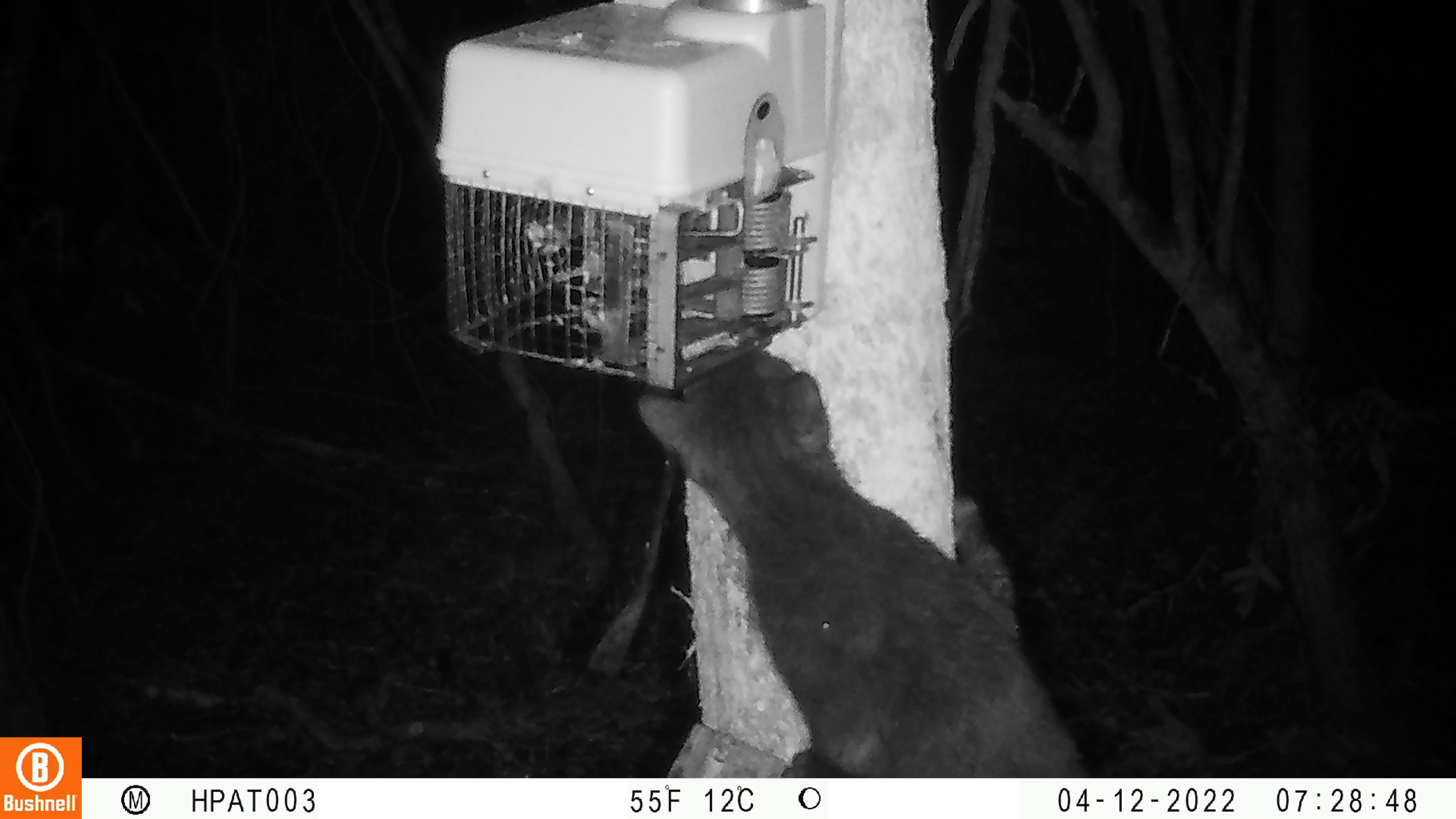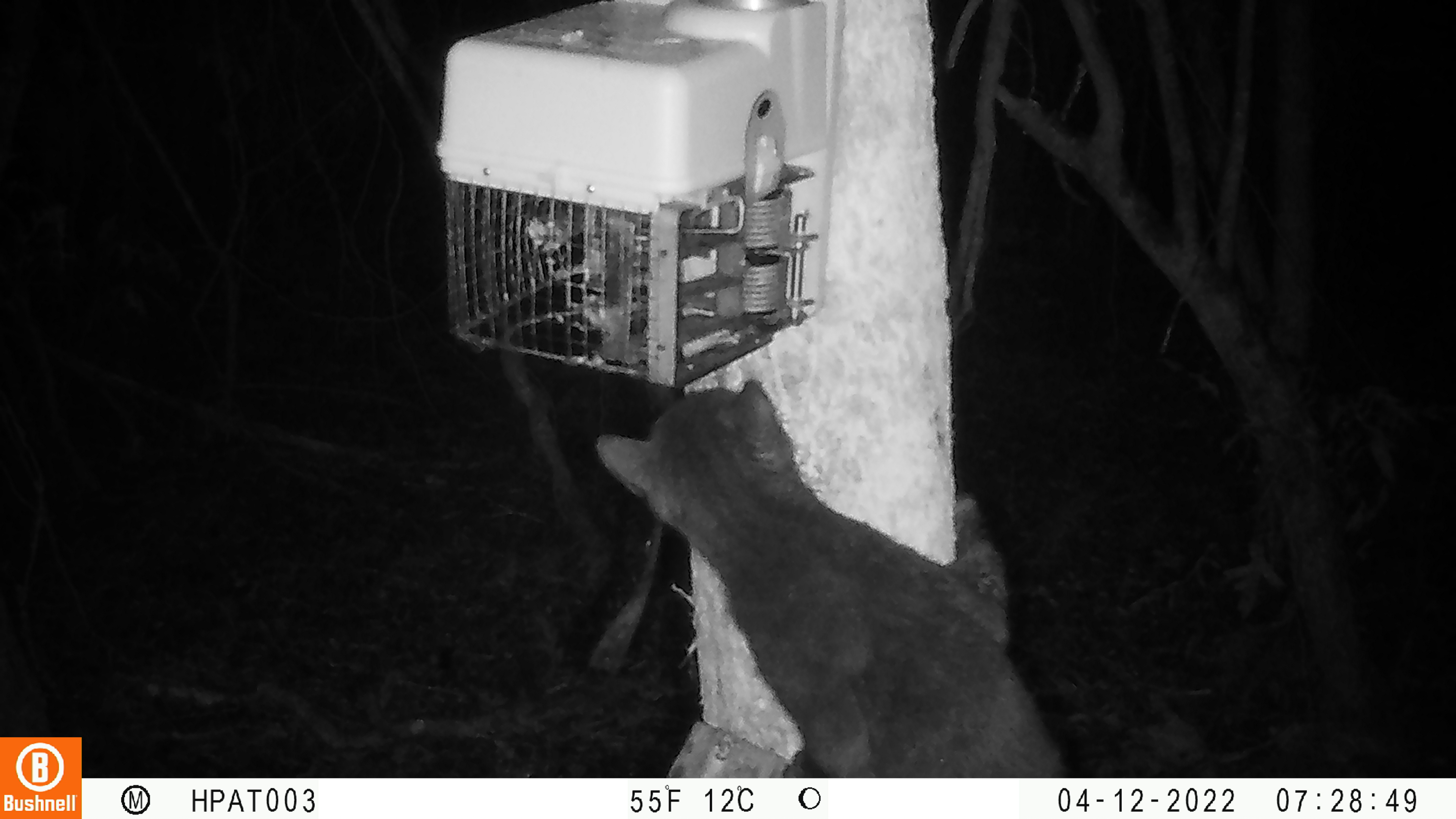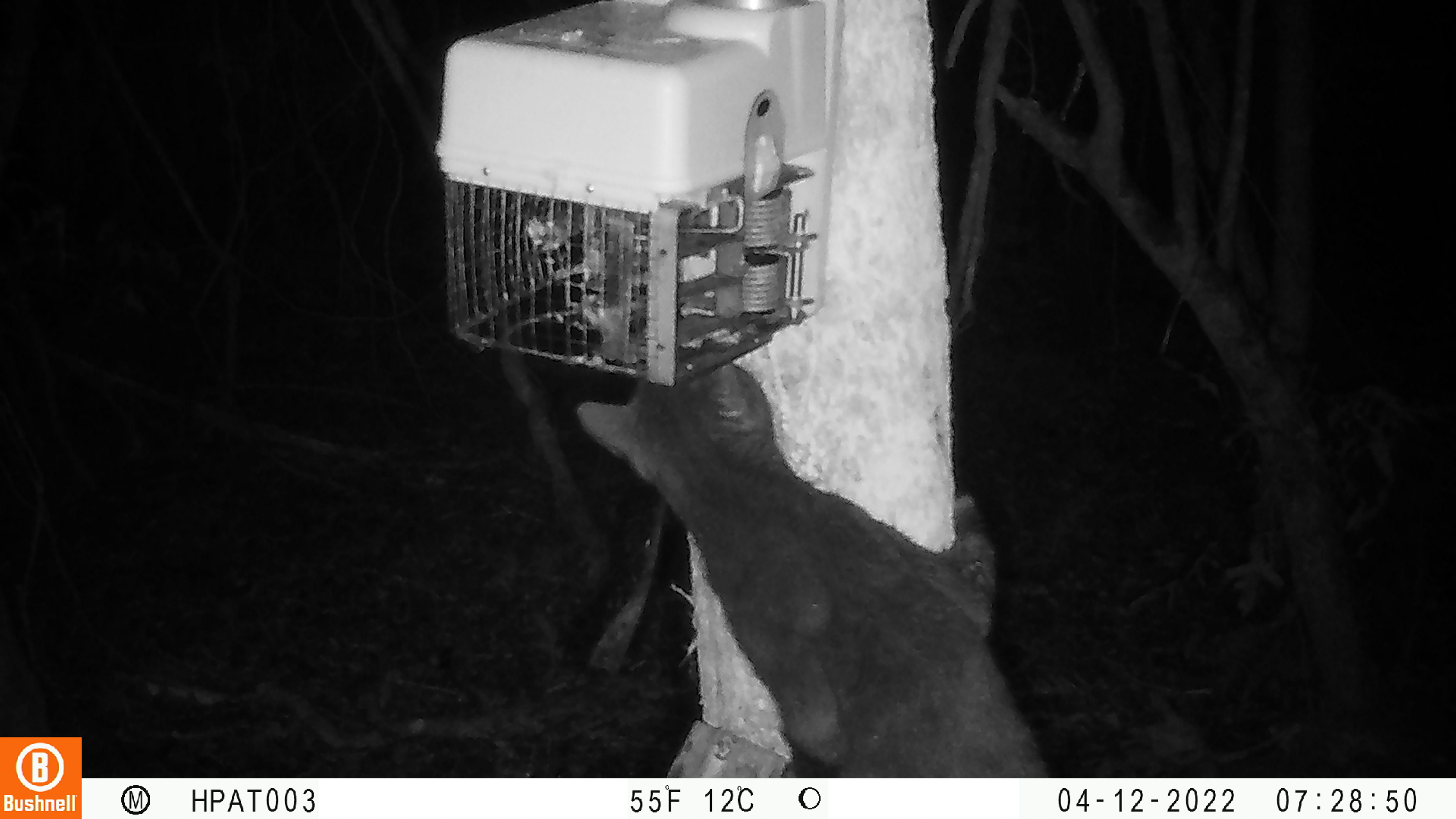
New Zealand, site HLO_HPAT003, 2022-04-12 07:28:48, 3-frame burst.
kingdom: Animalia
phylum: Chordata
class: Mammalia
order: Carnivora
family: Felidae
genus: Felis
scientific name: Felis catus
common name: domestic cat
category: cat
Cat (domestic cat) (Felis catus).